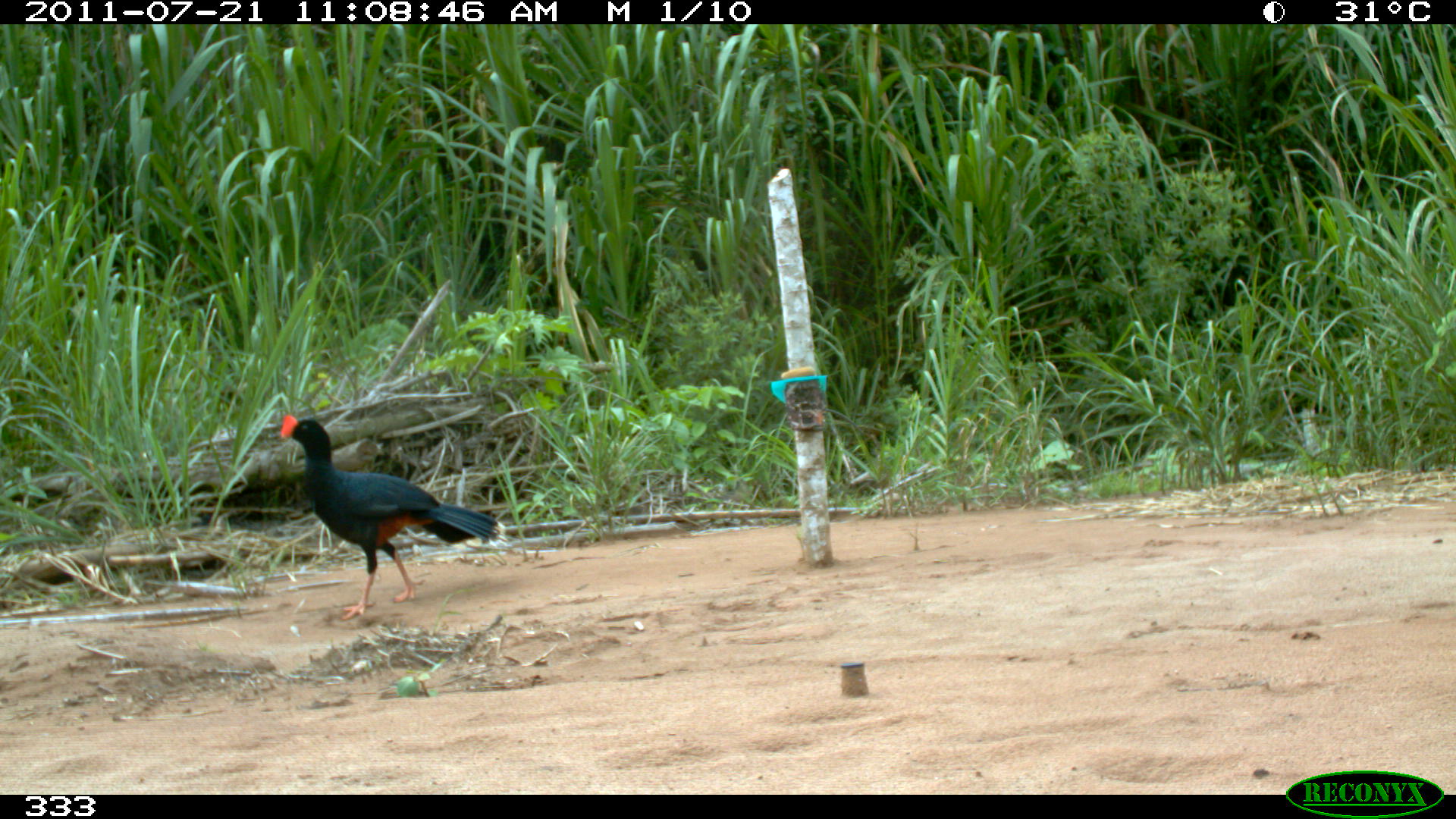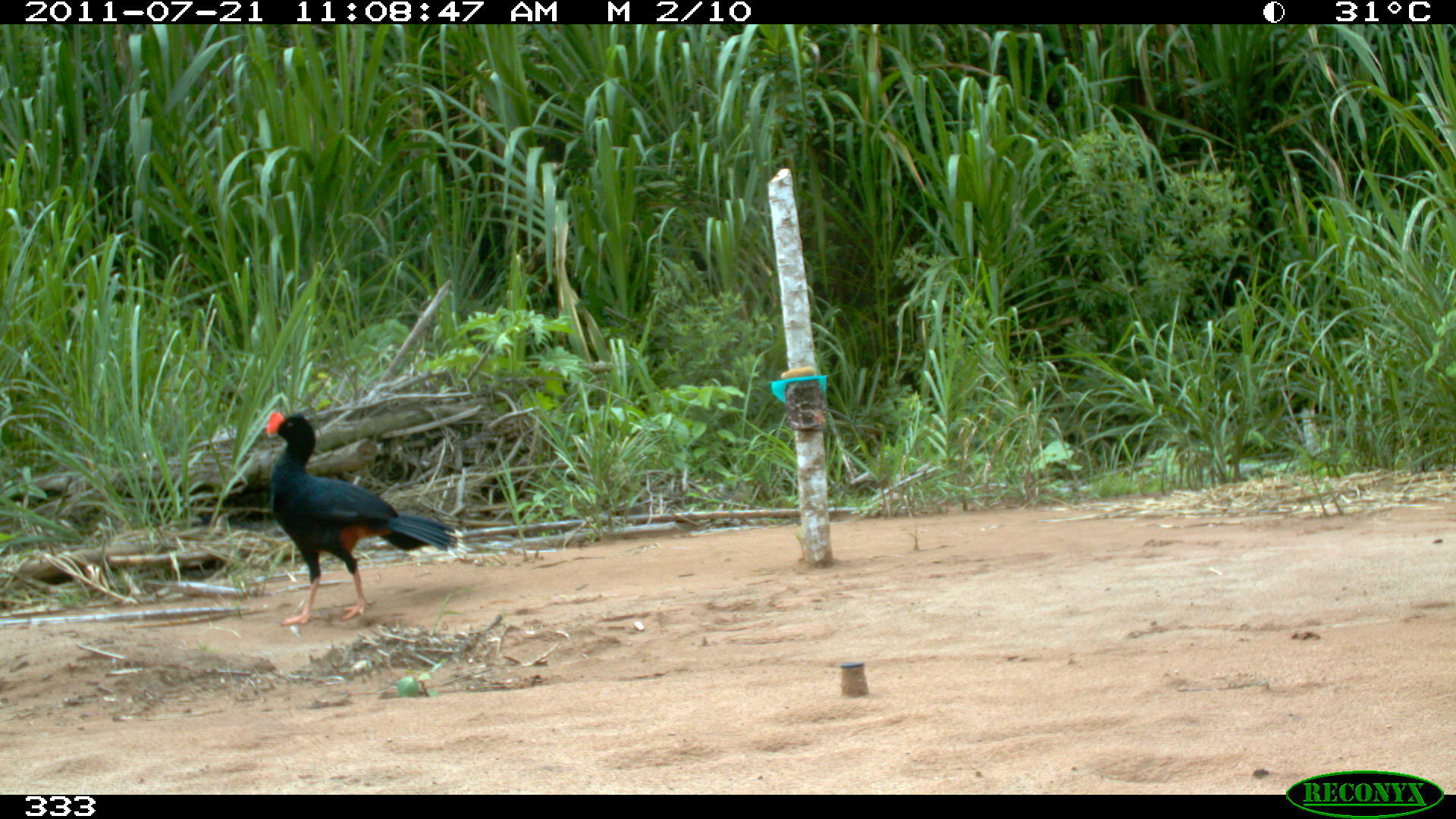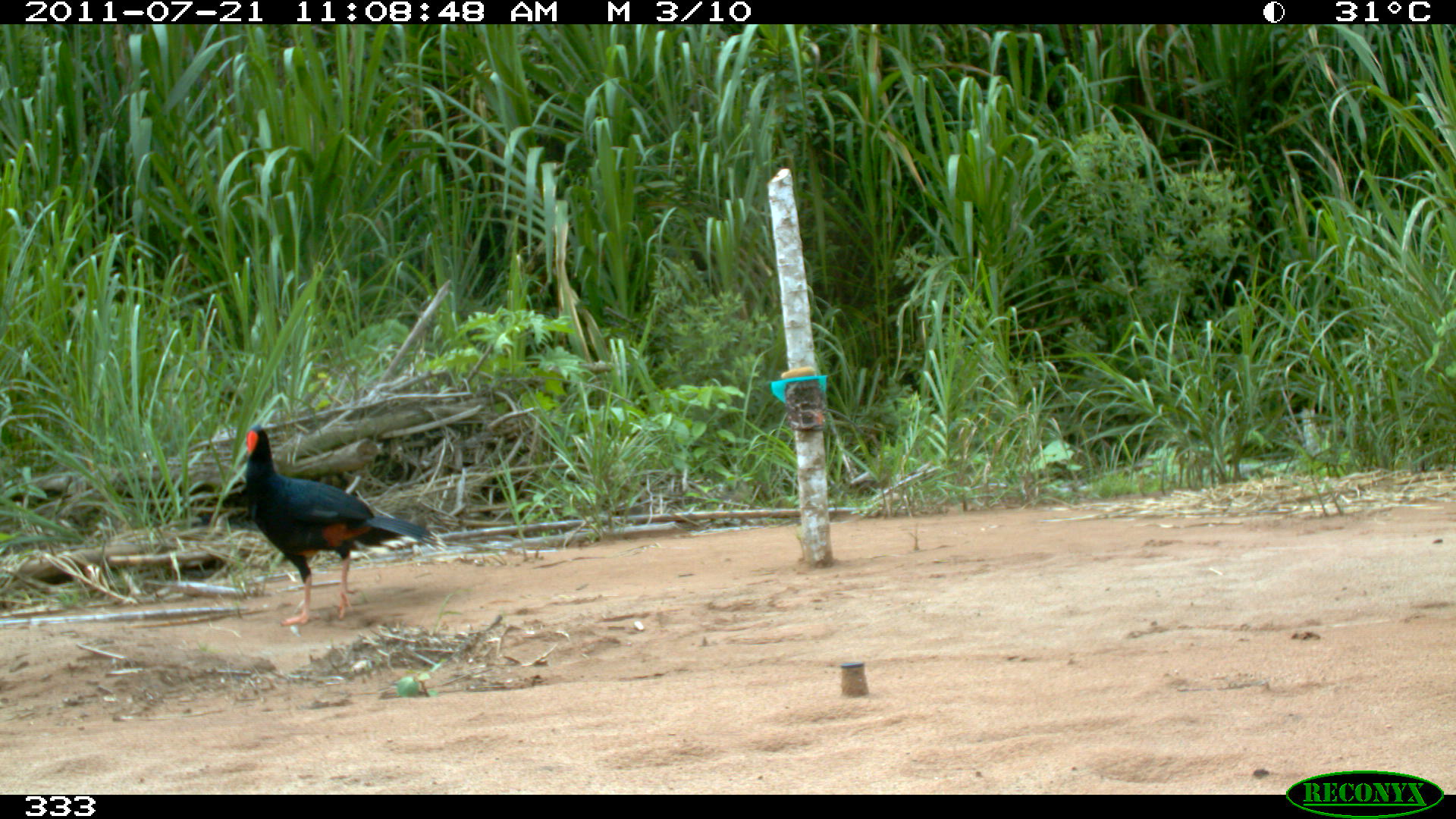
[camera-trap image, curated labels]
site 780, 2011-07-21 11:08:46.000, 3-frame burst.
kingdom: Animalia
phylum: Chordata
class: Aves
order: Galliformes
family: Cracidae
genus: Mitu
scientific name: Mitu tuberosum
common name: razor-billed curassow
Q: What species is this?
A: Mitu tuberosum (razor-billed curassow).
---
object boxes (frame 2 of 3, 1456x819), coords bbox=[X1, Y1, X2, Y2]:
mitu tuberosum: bbox=[263, 410, 467, 625]